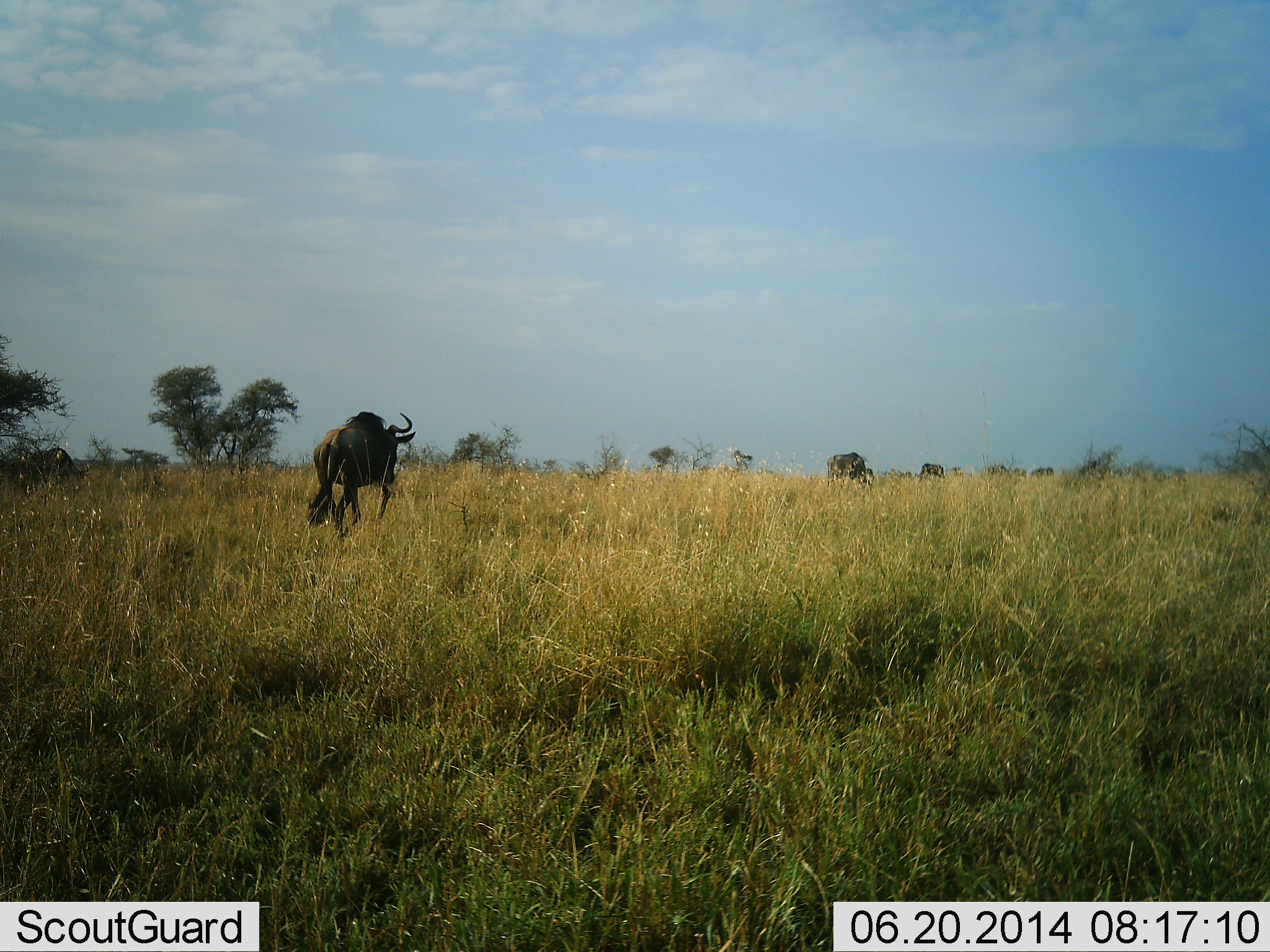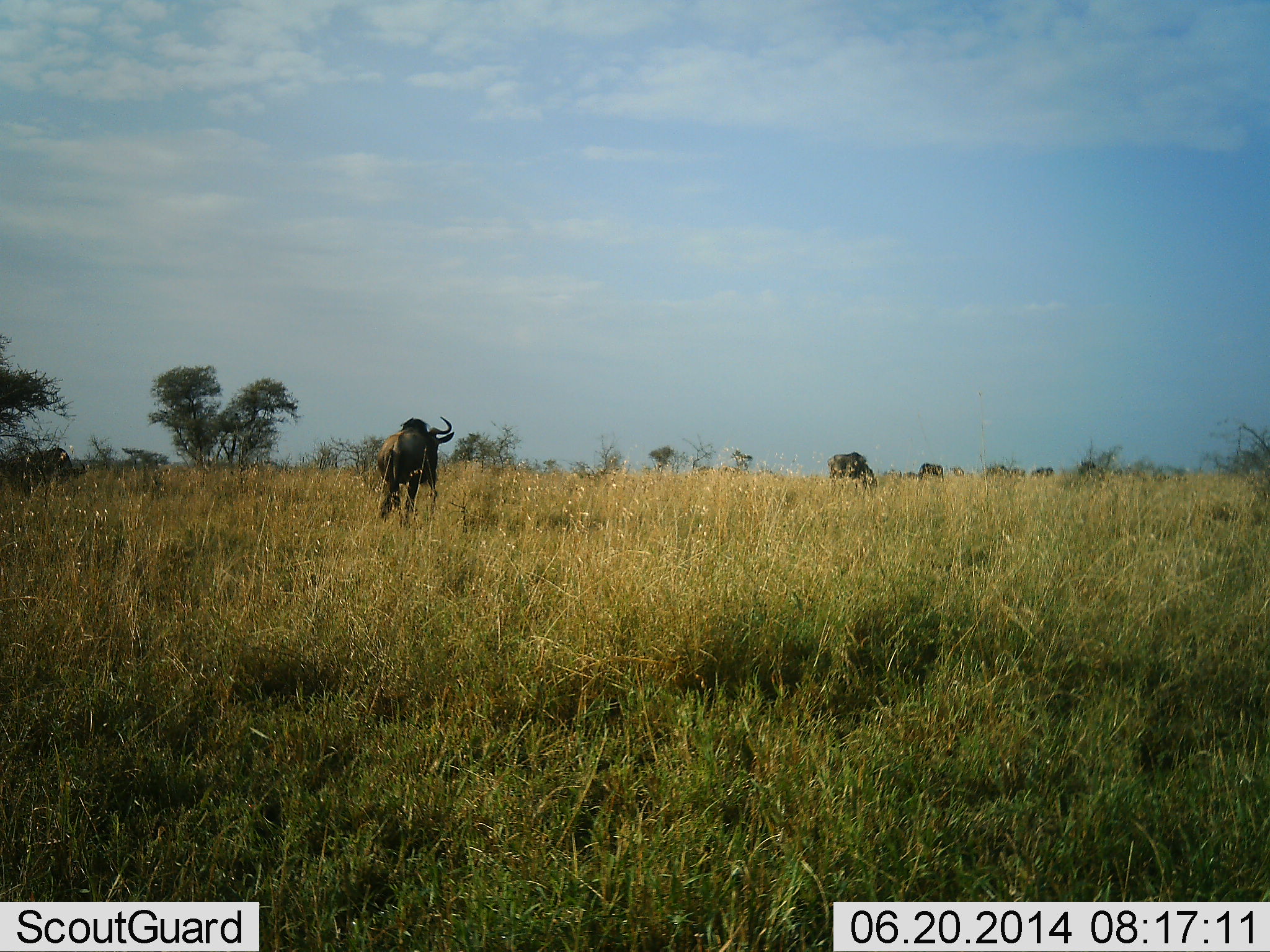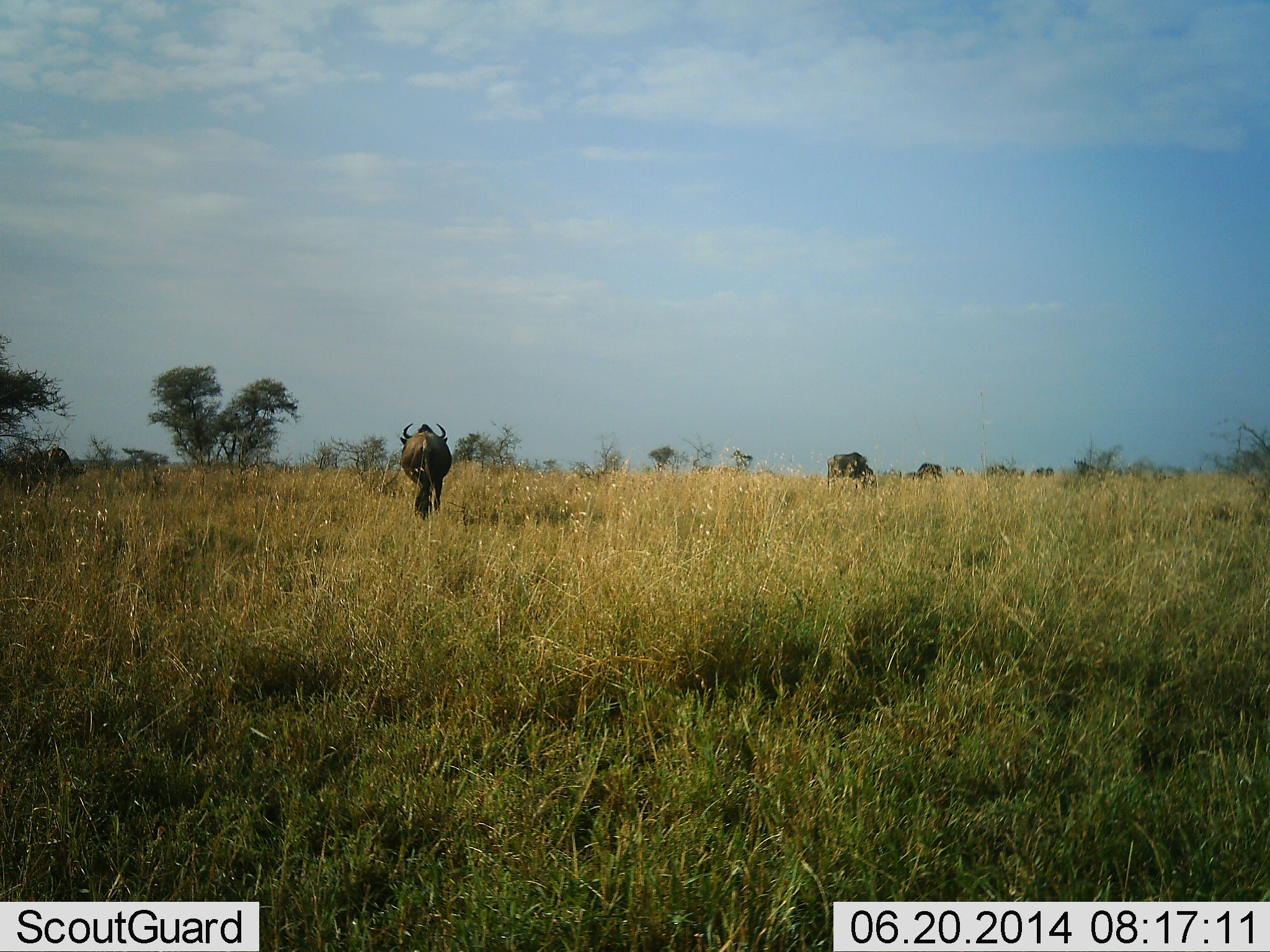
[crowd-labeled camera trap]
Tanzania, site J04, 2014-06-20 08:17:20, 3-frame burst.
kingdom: Animalia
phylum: Chordata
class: Mammalia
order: Artiodactyla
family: Bovidae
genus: Connochaetes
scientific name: Connochaetes taurinus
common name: blue wildebeest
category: wildebeest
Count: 6.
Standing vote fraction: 30%.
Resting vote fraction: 0%.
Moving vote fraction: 80%.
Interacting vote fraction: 0%.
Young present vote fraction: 0%.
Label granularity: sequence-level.